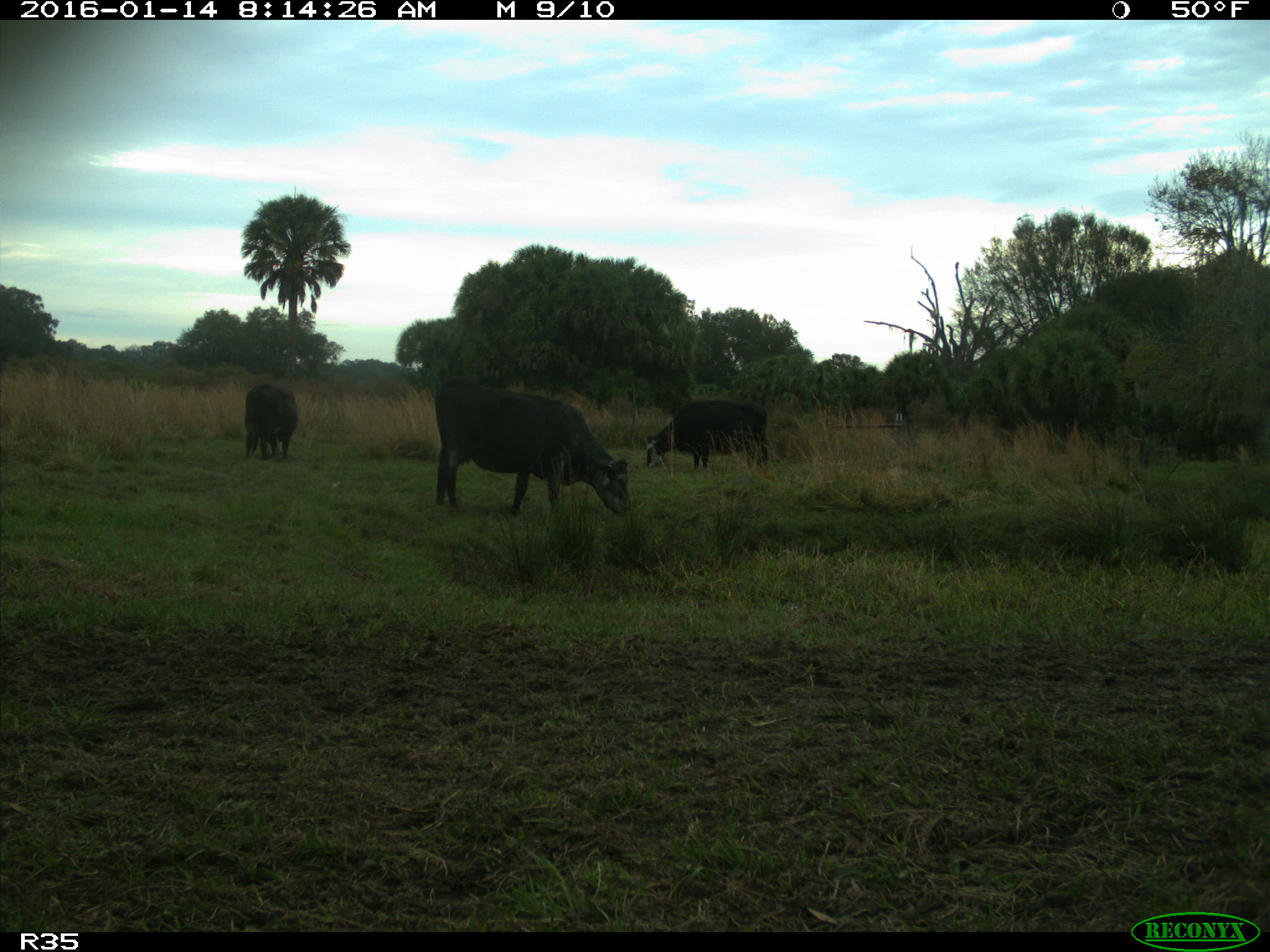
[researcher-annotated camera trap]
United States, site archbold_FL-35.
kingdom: Animalia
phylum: Chordata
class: Mammalia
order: Artiodactyla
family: Bovidae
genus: Bos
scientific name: Bos taurus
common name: domestic cow